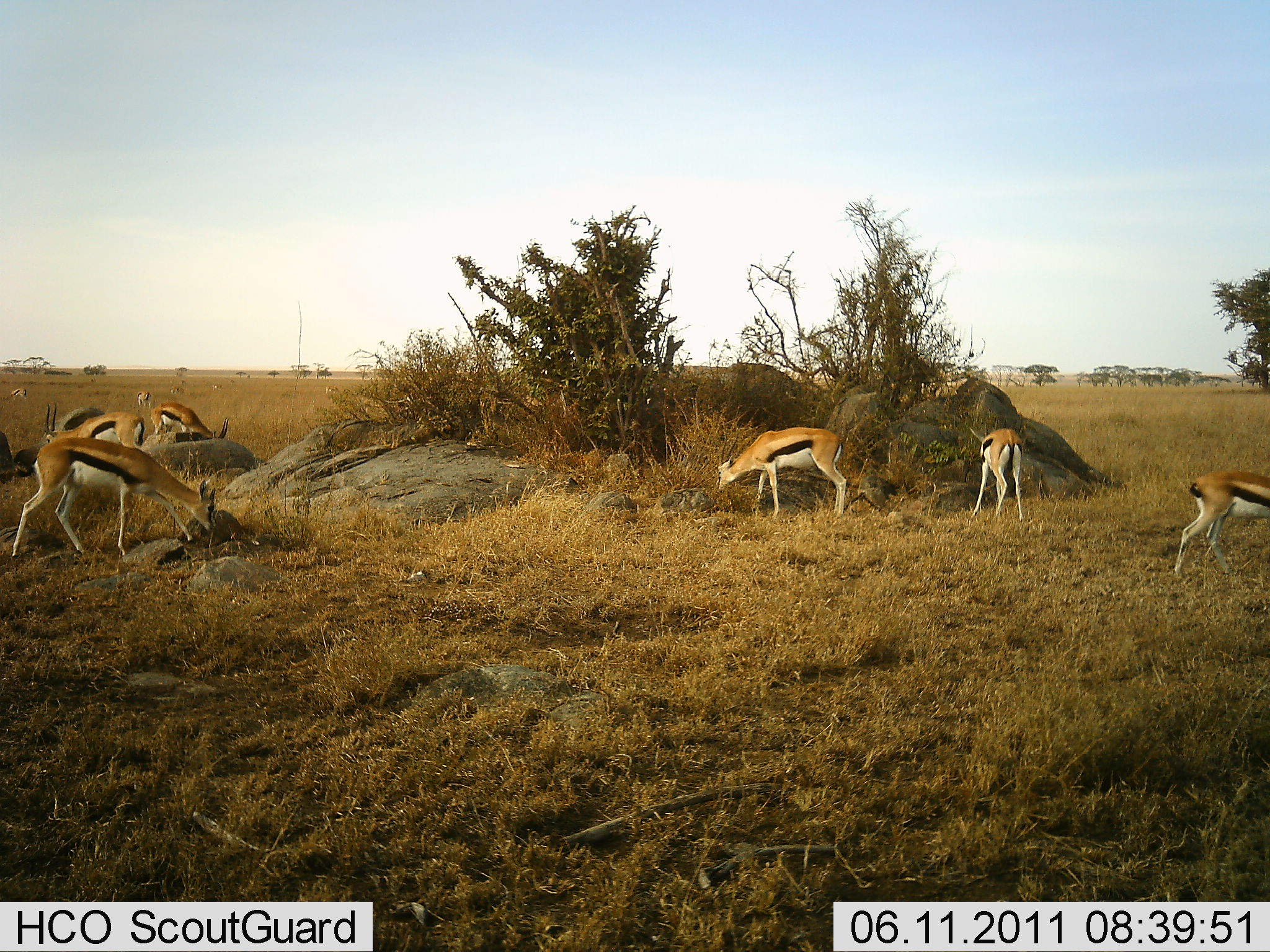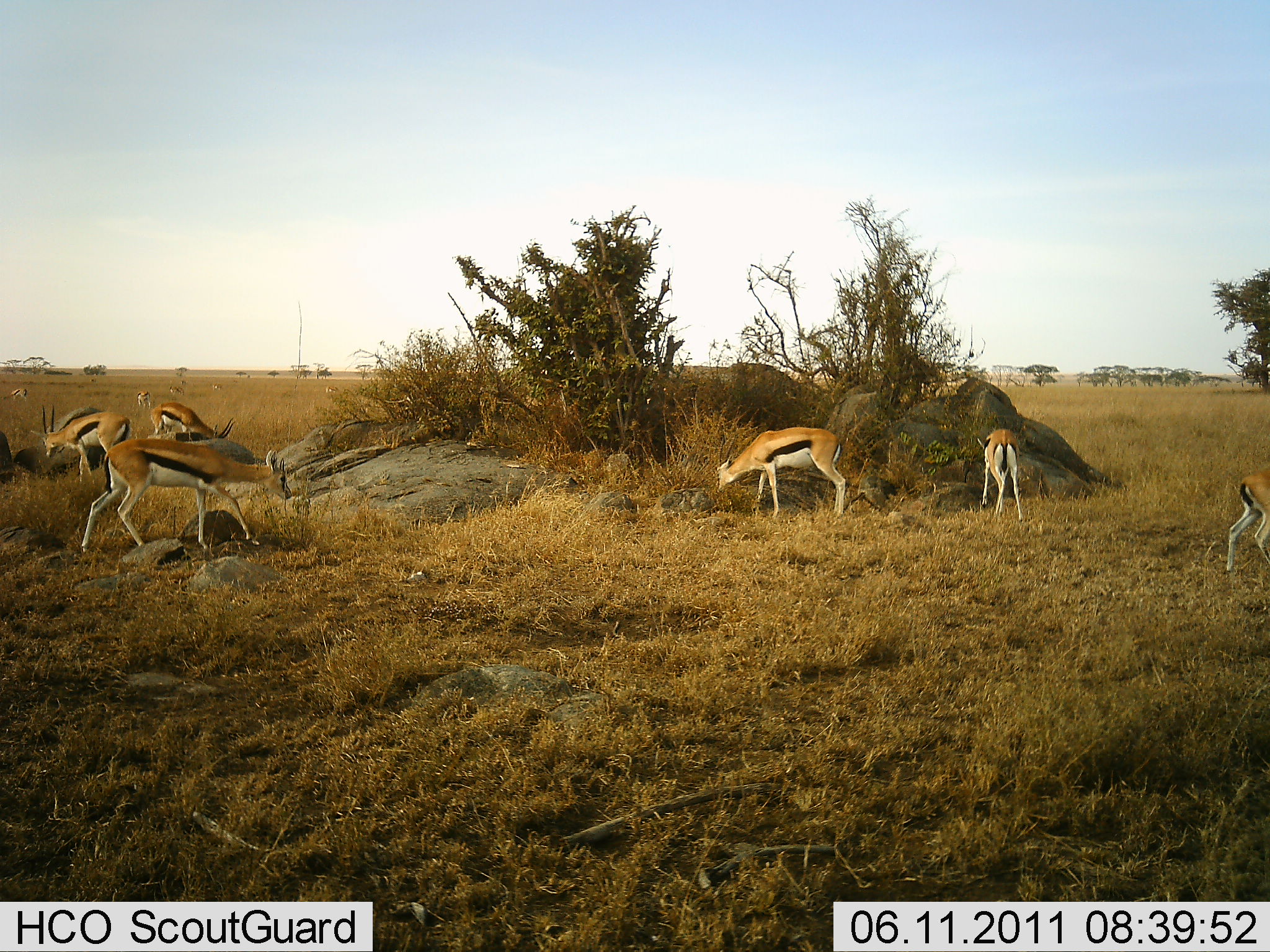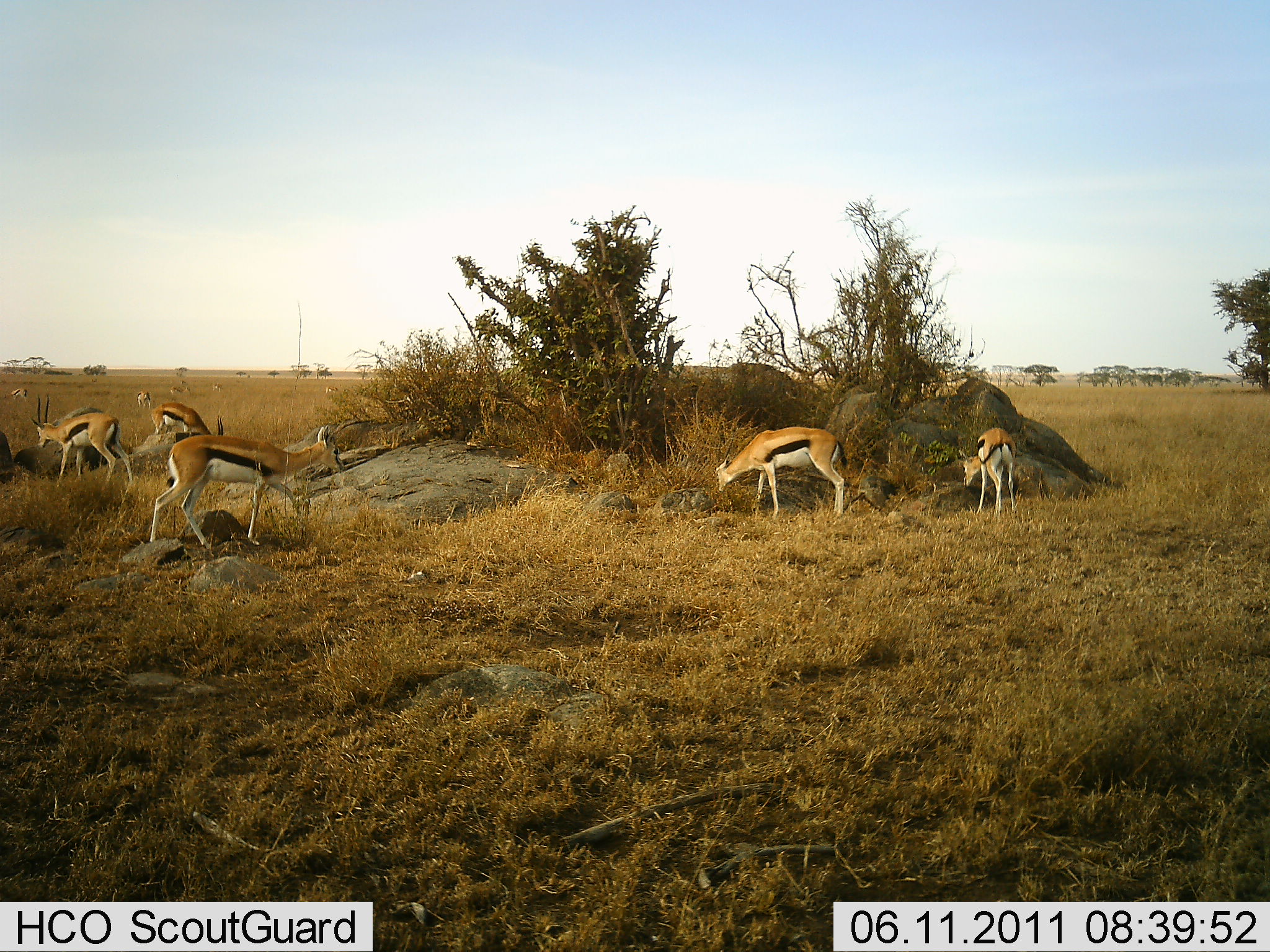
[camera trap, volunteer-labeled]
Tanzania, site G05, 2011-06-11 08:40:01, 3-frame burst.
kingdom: Animalia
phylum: Chordata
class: Mammalia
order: Artiodactyla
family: Bovidae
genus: Eudorcas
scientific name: Eudorcas thomsonii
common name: thomson's gazelle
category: gazellethomsons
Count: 6.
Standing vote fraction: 45%.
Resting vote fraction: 0%.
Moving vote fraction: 45%.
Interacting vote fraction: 0%.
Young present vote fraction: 0%.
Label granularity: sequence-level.